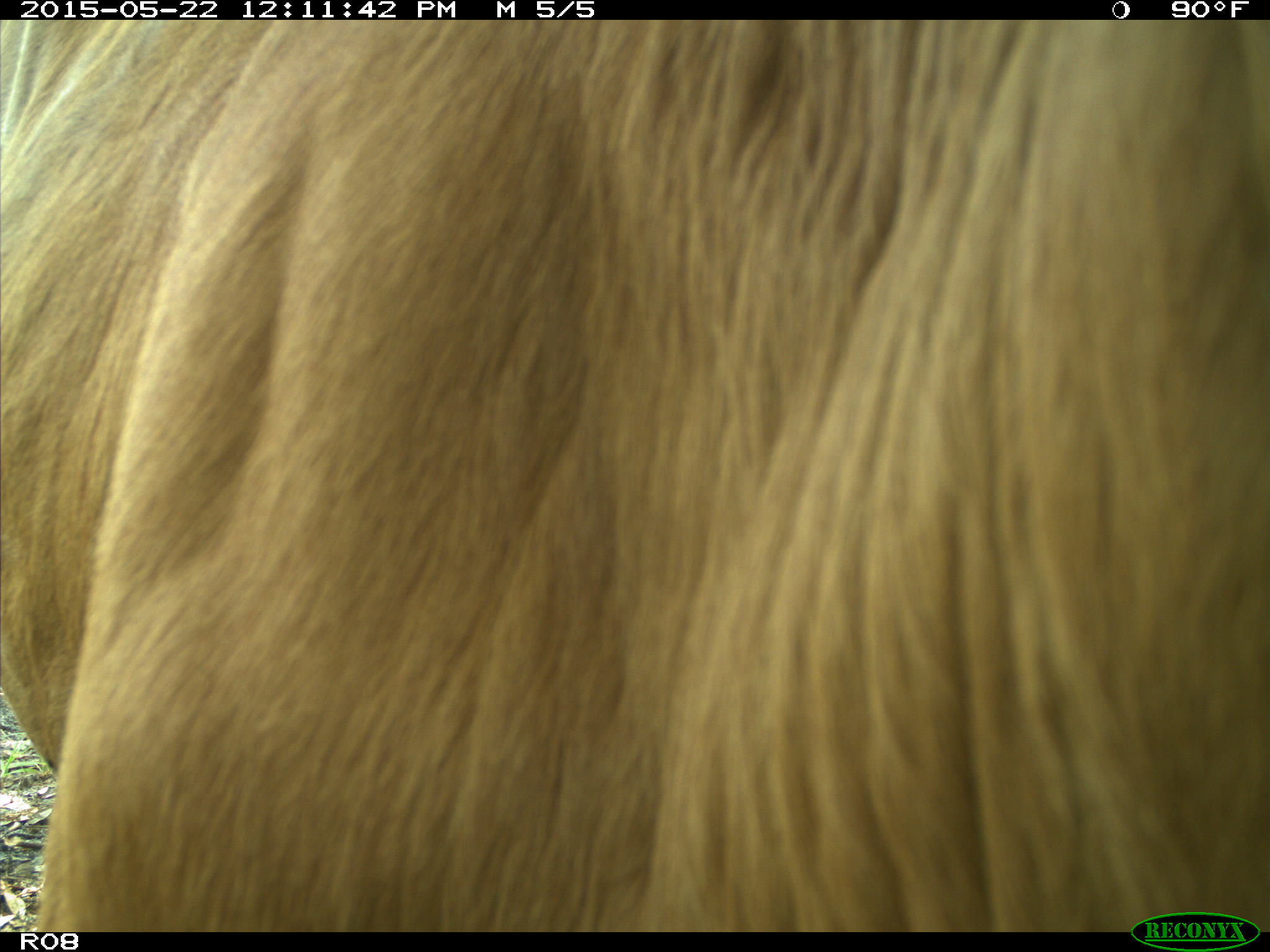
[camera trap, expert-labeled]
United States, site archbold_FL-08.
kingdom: Animalia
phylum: Chordata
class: Mammalia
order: Artiodactyla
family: Bovidae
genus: Bos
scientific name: Bos taurus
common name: domestic cow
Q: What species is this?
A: Bos taurus (domestic cow).